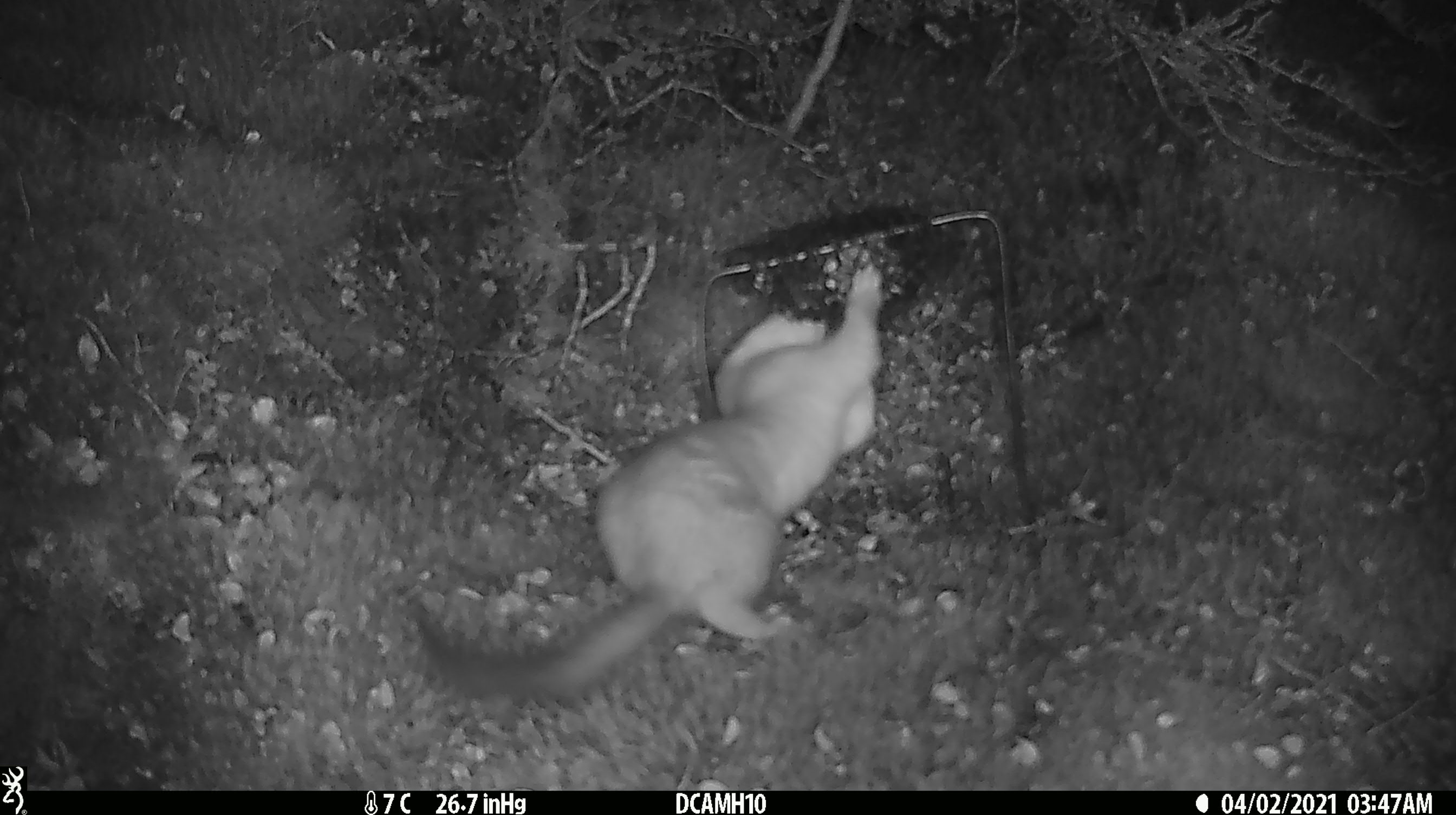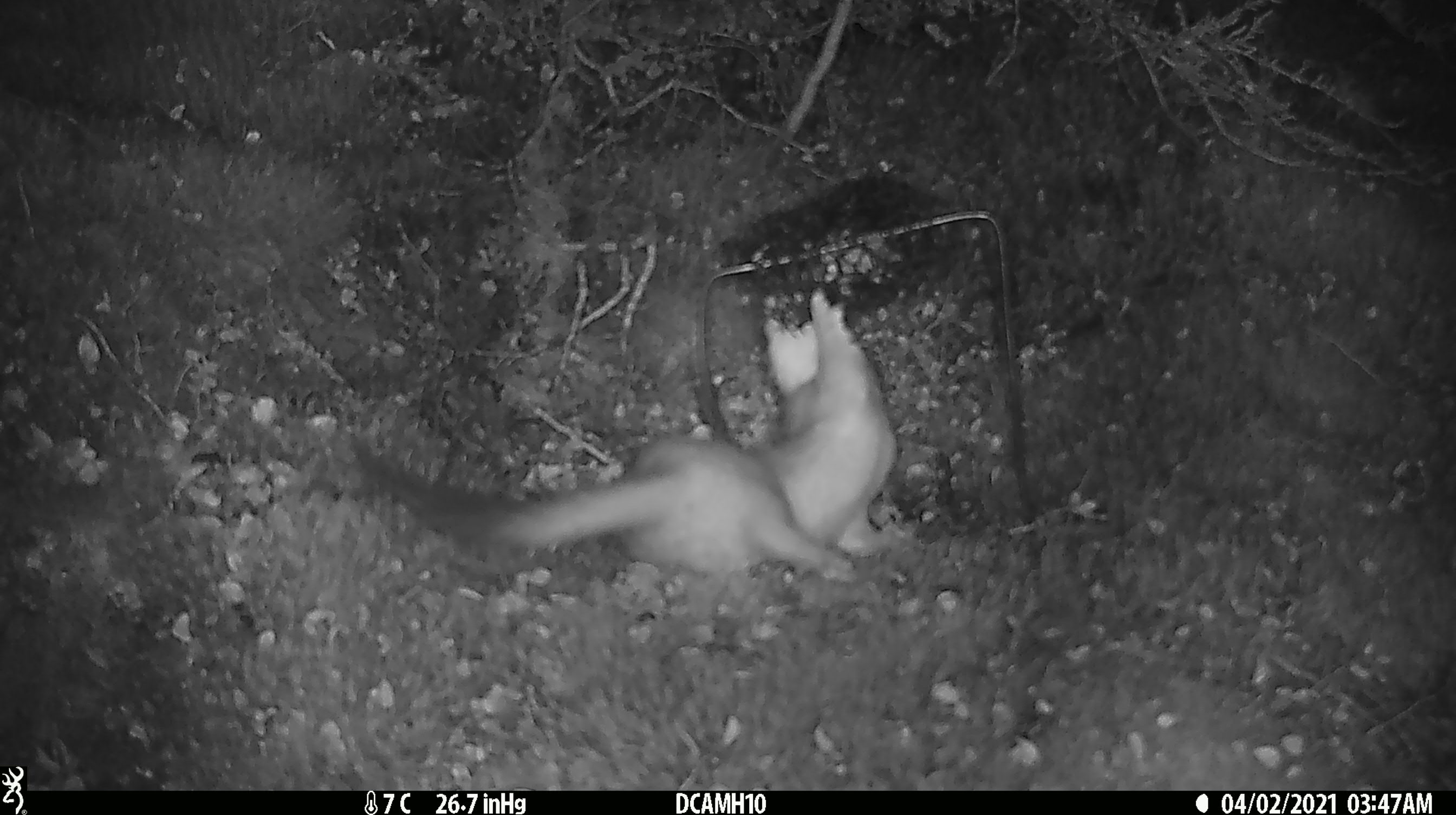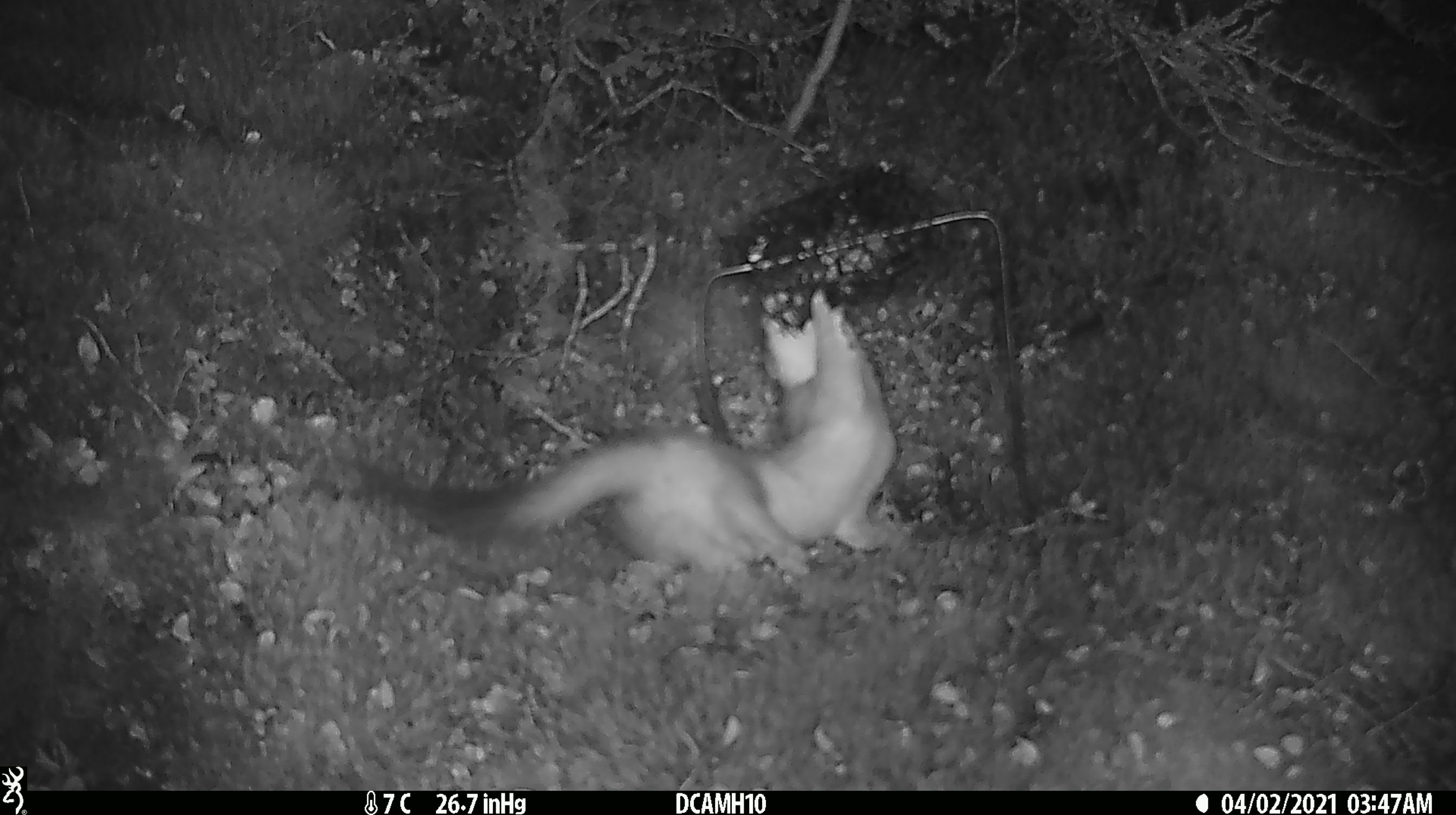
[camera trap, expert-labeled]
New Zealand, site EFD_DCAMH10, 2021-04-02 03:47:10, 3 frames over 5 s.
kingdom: Animalia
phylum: Chordata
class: Mammalia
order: Carnivora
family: Mustelidae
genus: Mustela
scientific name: Mustela erminea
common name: stoat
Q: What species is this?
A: Stoat (Mustela erminea).